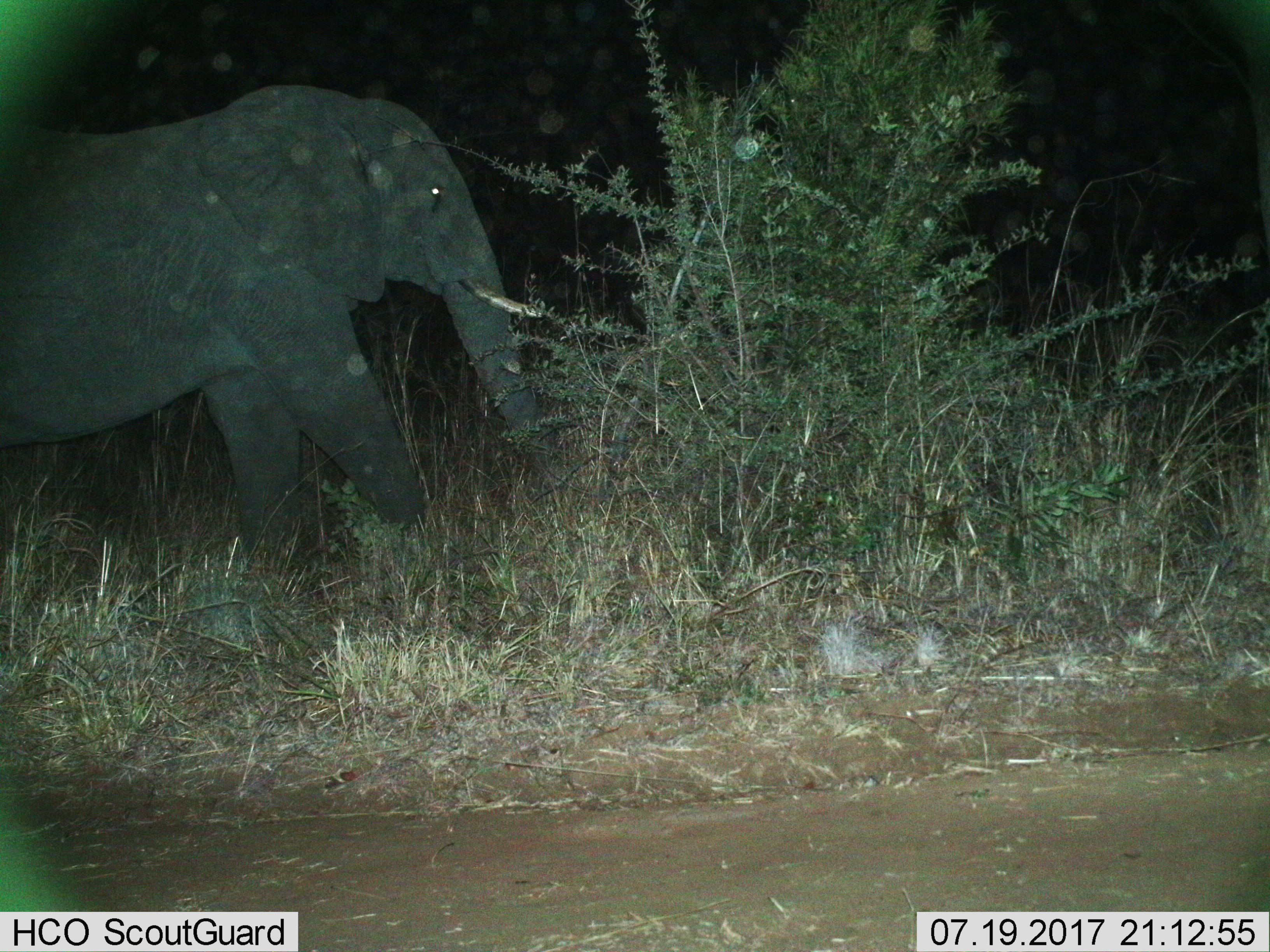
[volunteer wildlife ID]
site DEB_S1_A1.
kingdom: Animalia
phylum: Chordata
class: Mammalia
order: Proboscidea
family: Elephantidae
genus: Loxodonta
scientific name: Loxodonta africana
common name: african bush elephant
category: elephant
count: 1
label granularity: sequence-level